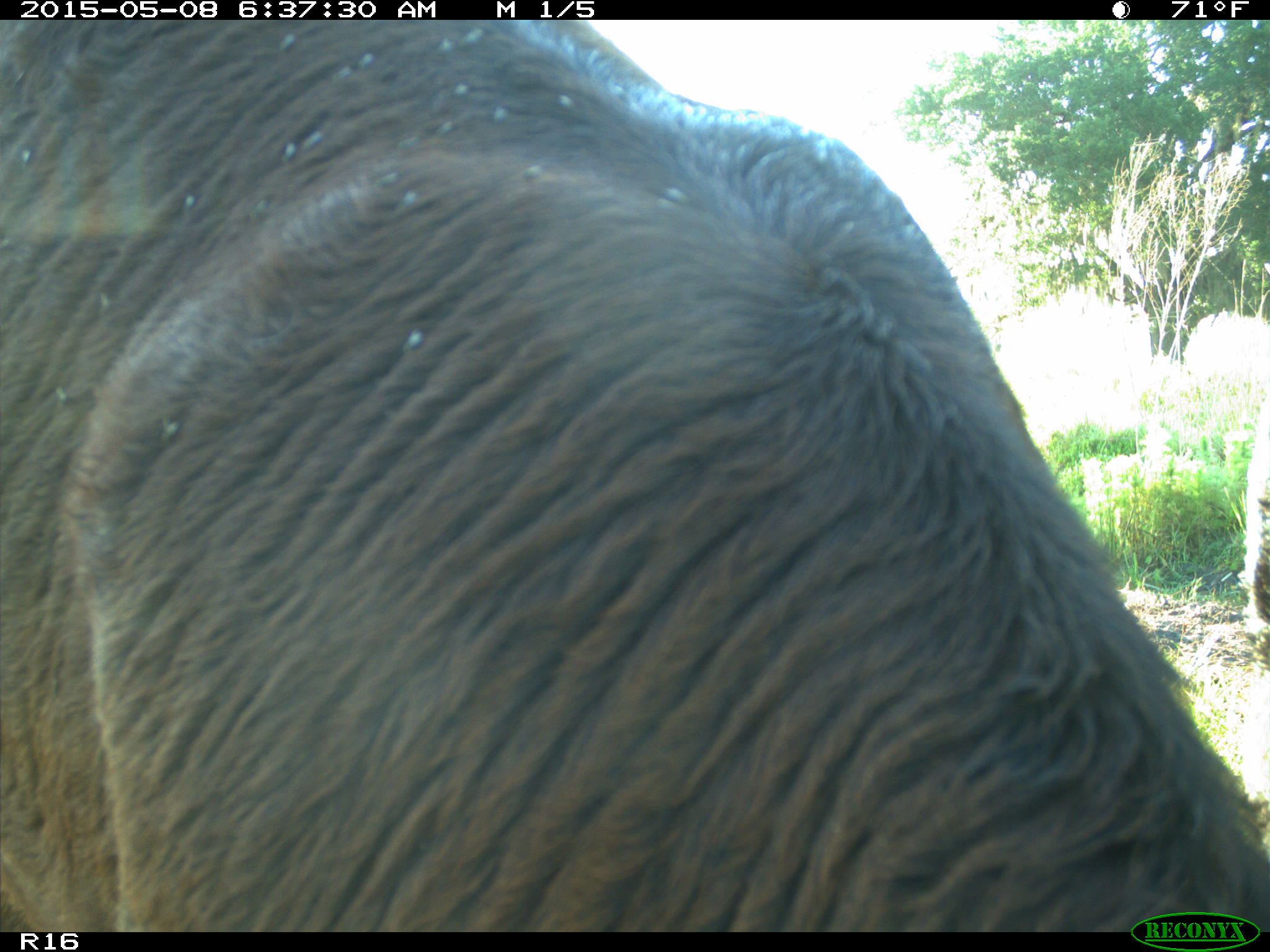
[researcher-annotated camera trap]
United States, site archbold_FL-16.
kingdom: Animalia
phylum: Chordata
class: Mammalia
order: Artiodactyla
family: Bovidae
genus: Bos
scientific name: Bos taurus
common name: domestic cow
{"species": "Bos taurus (domestic cow)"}